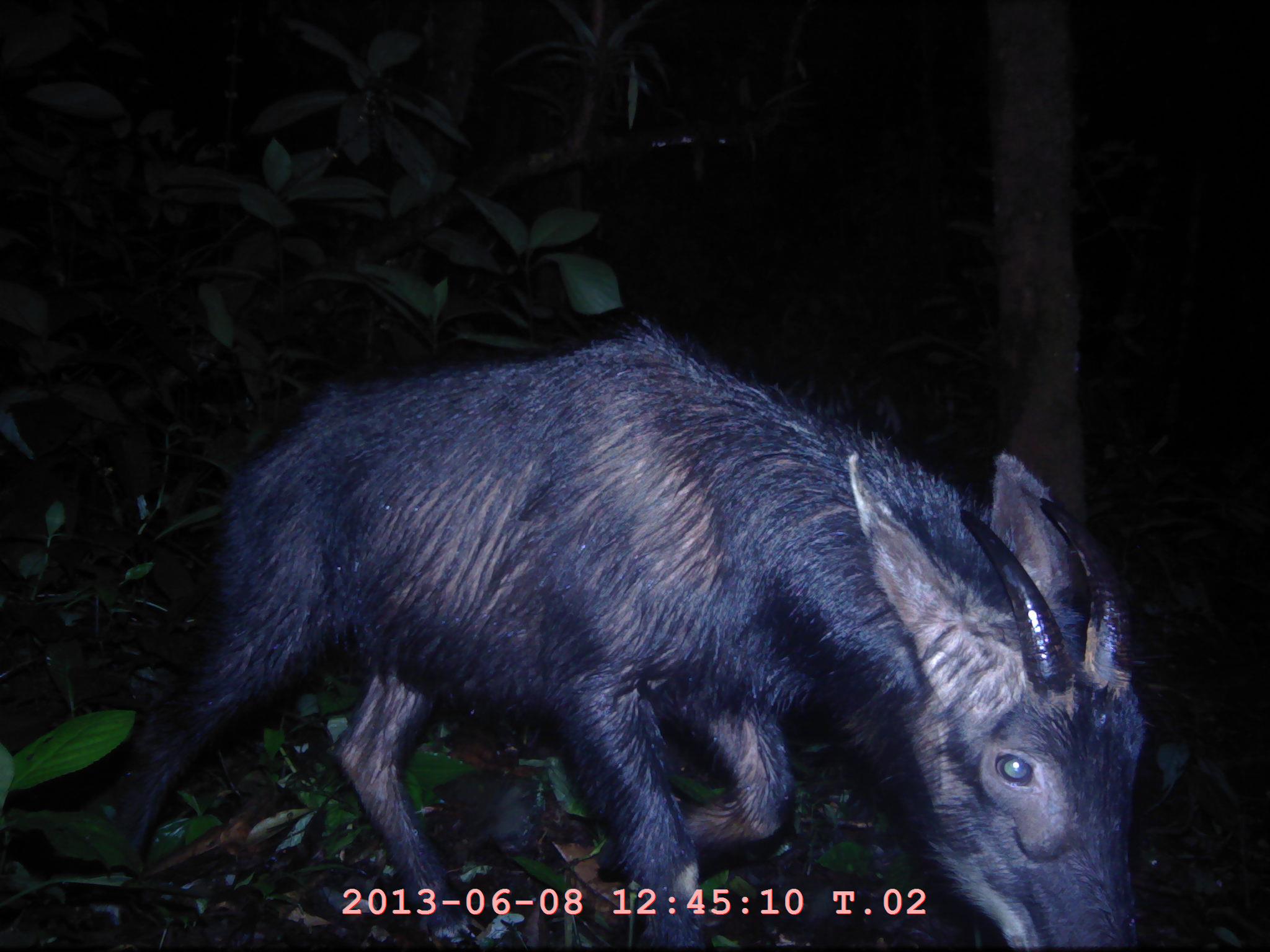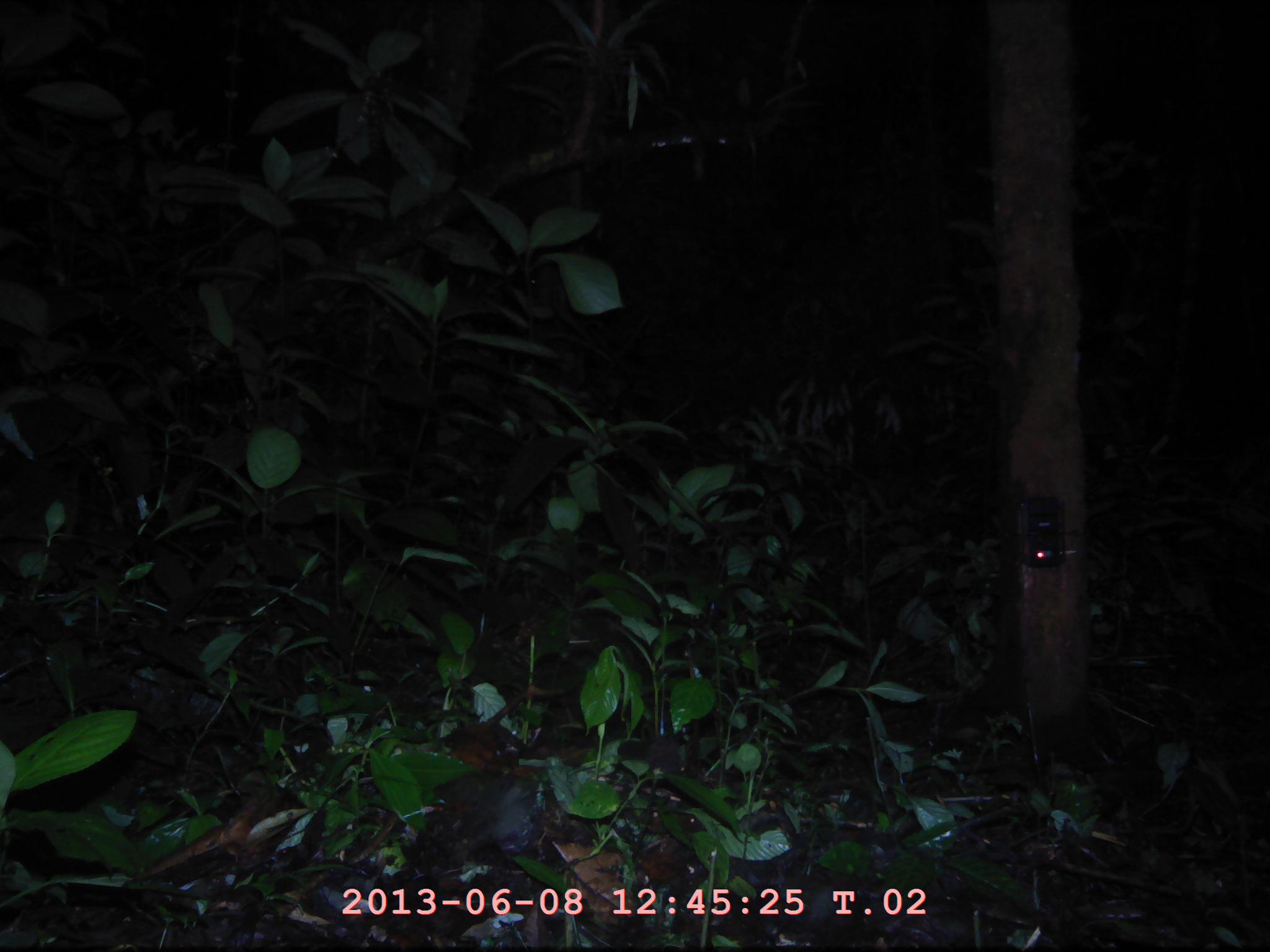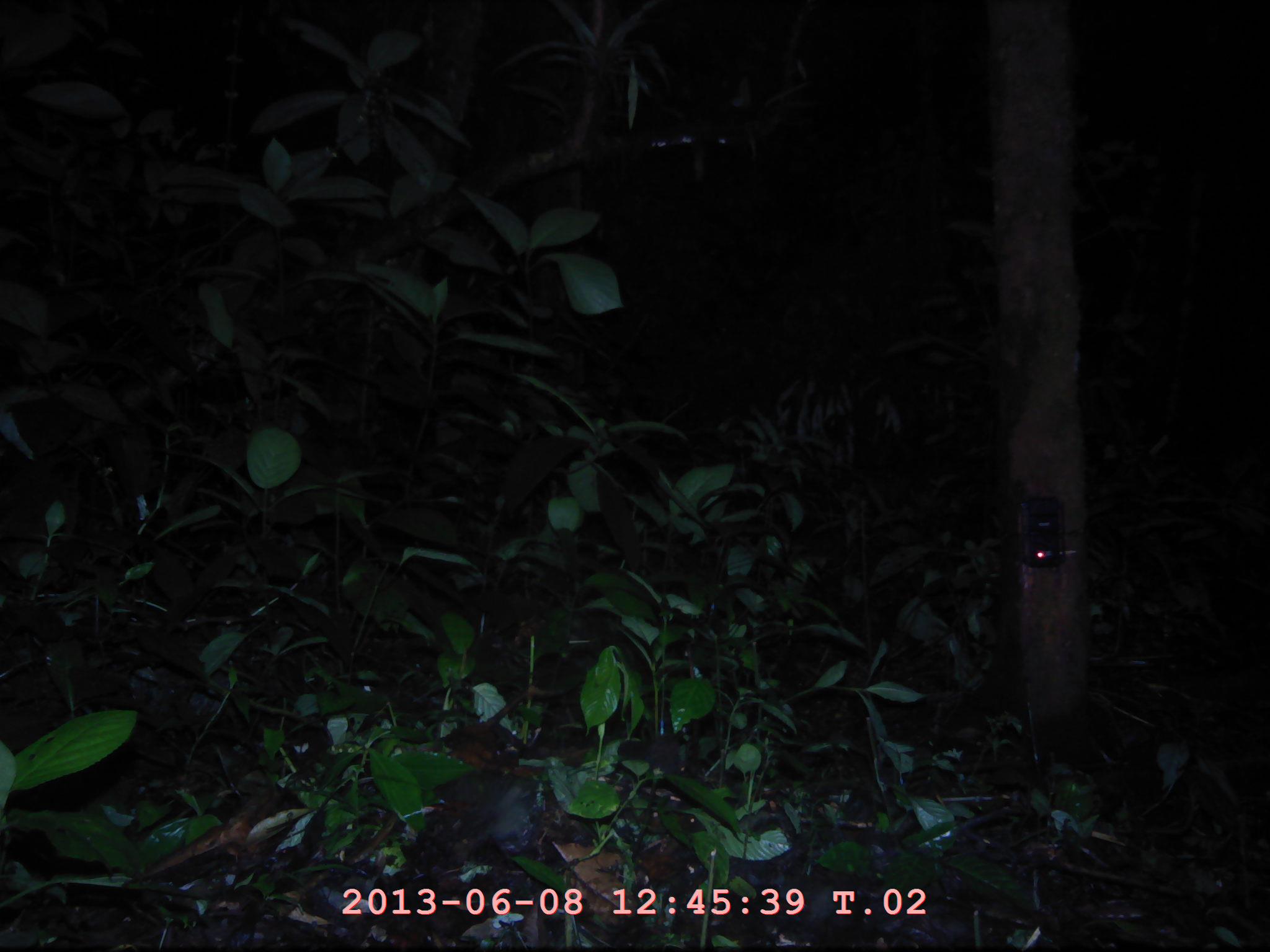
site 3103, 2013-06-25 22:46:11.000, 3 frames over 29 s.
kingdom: Animalia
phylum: Chordata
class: Mammalia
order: Artiodactyla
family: Bovidae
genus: Capricornis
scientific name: Capricornis sumatraensis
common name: southern serow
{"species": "Capricornis sumatraensis (southern serow)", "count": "1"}